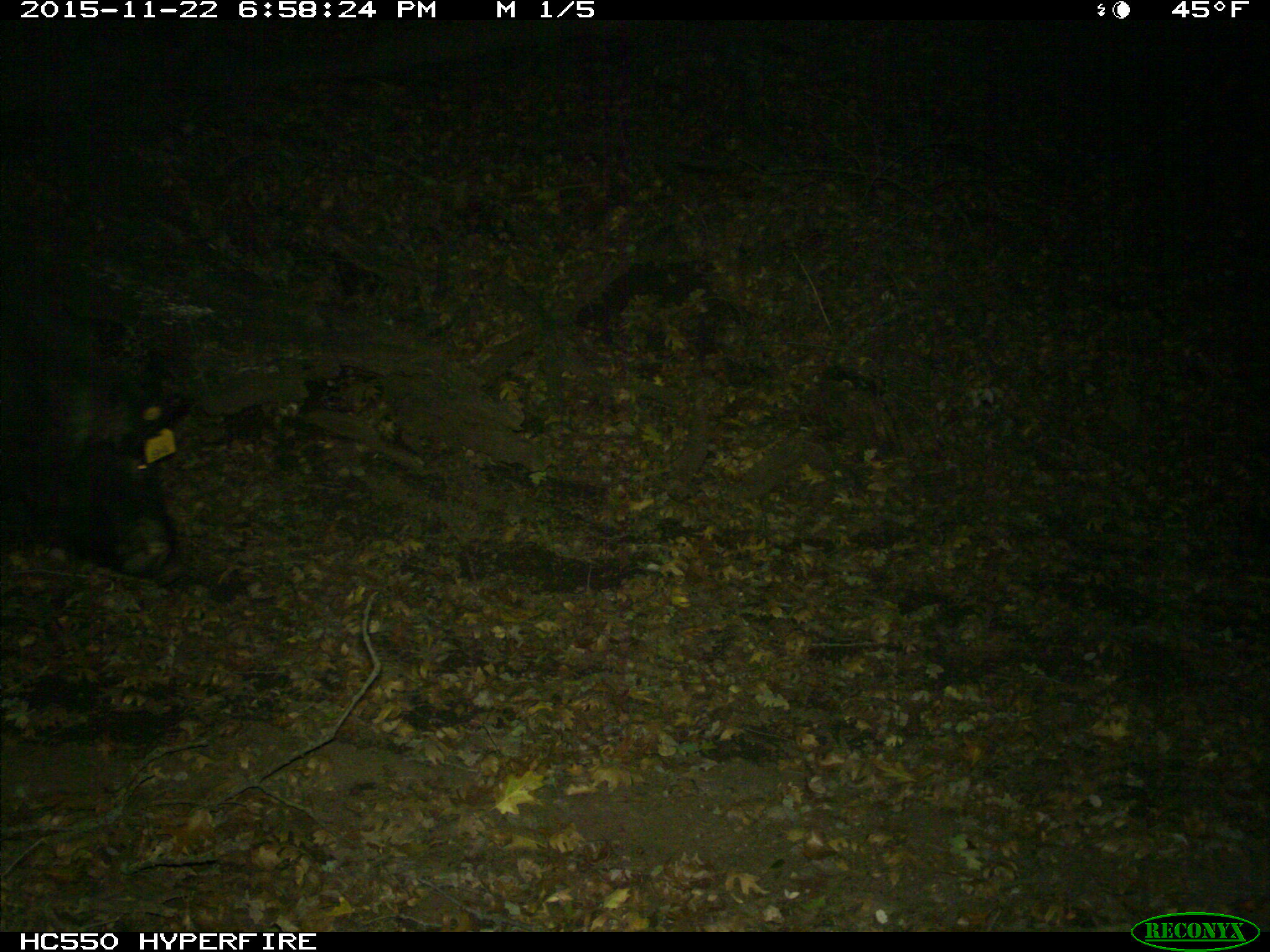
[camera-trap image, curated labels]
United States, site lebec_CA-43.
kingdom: Animalia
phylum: Chordata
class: Mammalia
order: Artiodactyla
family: Suidae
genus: Sus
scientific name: Sus scrofa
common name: wild boar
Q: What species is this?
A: Sus scrofa (wild boar).